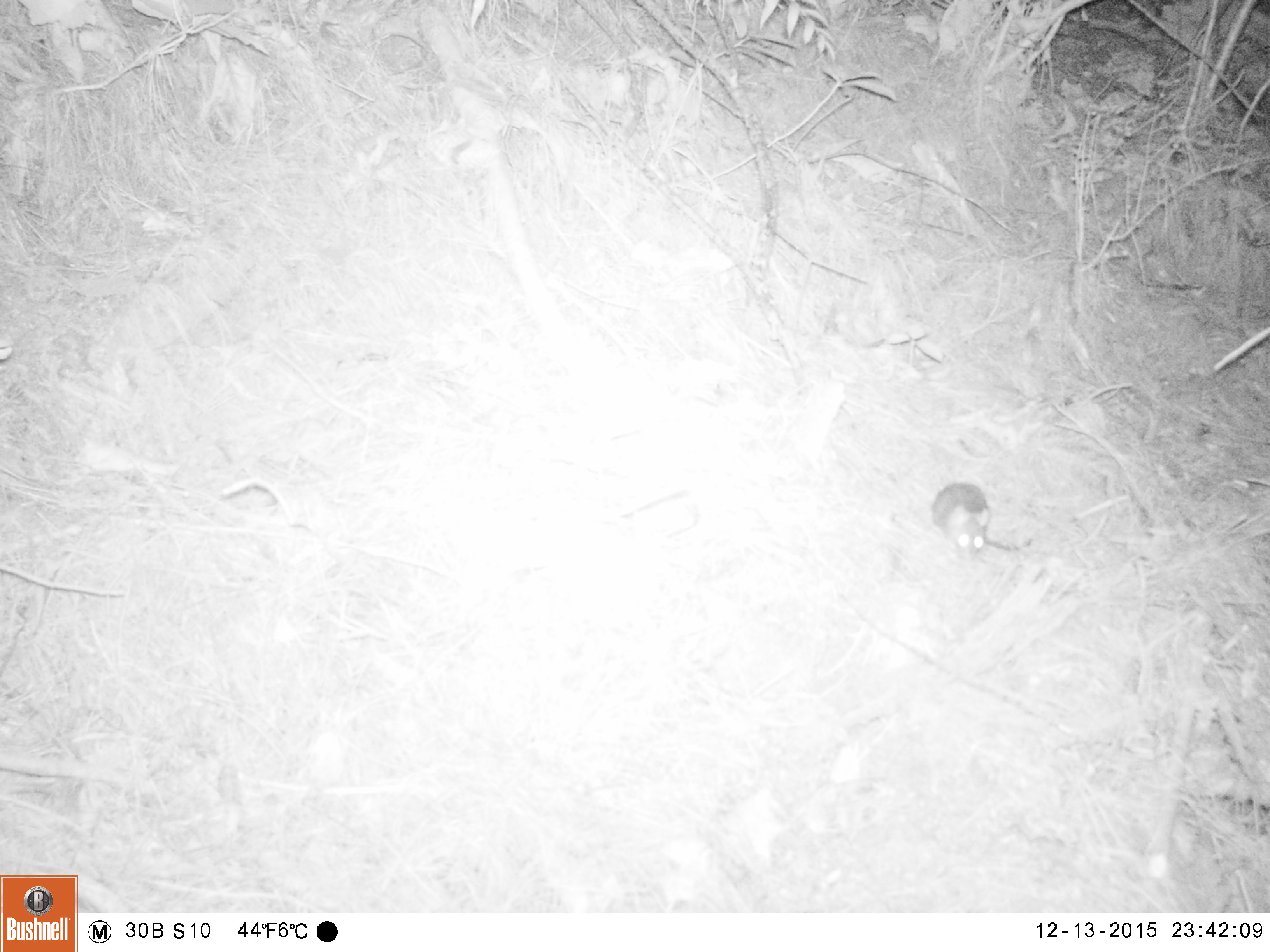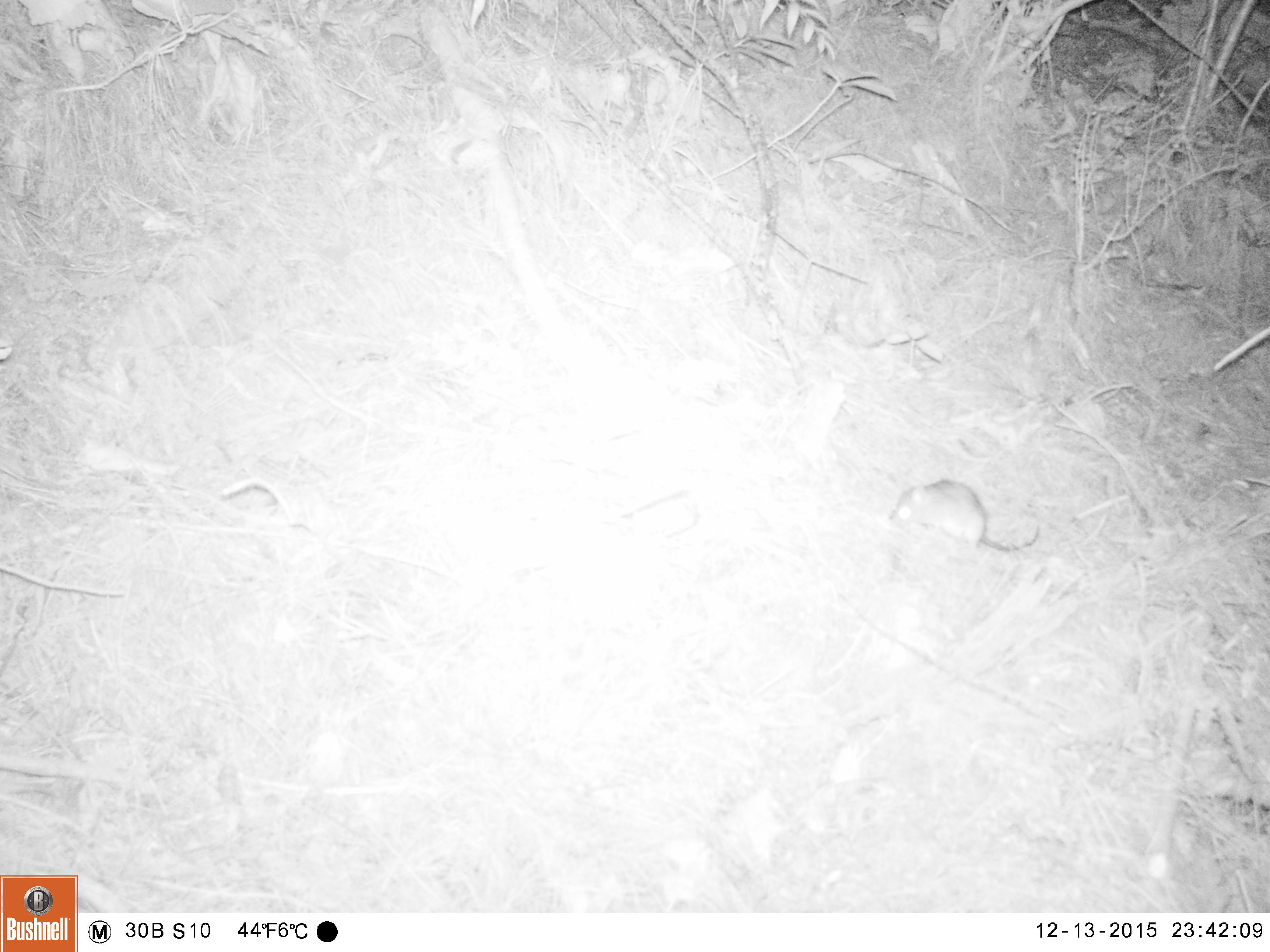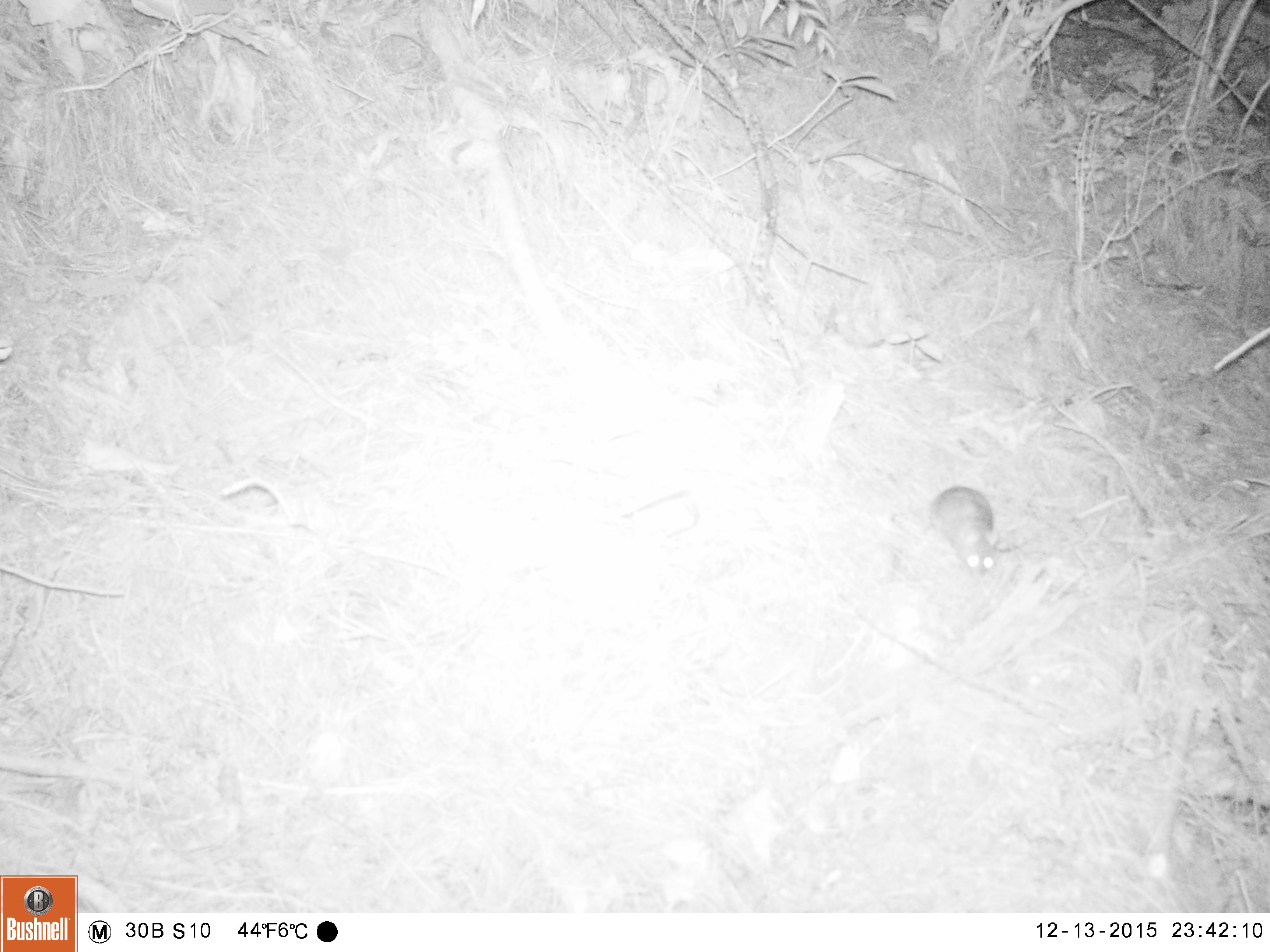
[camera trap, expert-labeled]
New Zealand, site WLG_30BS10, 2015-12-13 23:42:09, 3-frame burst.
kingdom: Animalia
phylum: Chordata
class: Mammalia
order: Rodentia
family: Muridae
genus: Rattus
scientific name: Rattus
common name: rat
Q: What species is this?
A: Rat (Rattus).